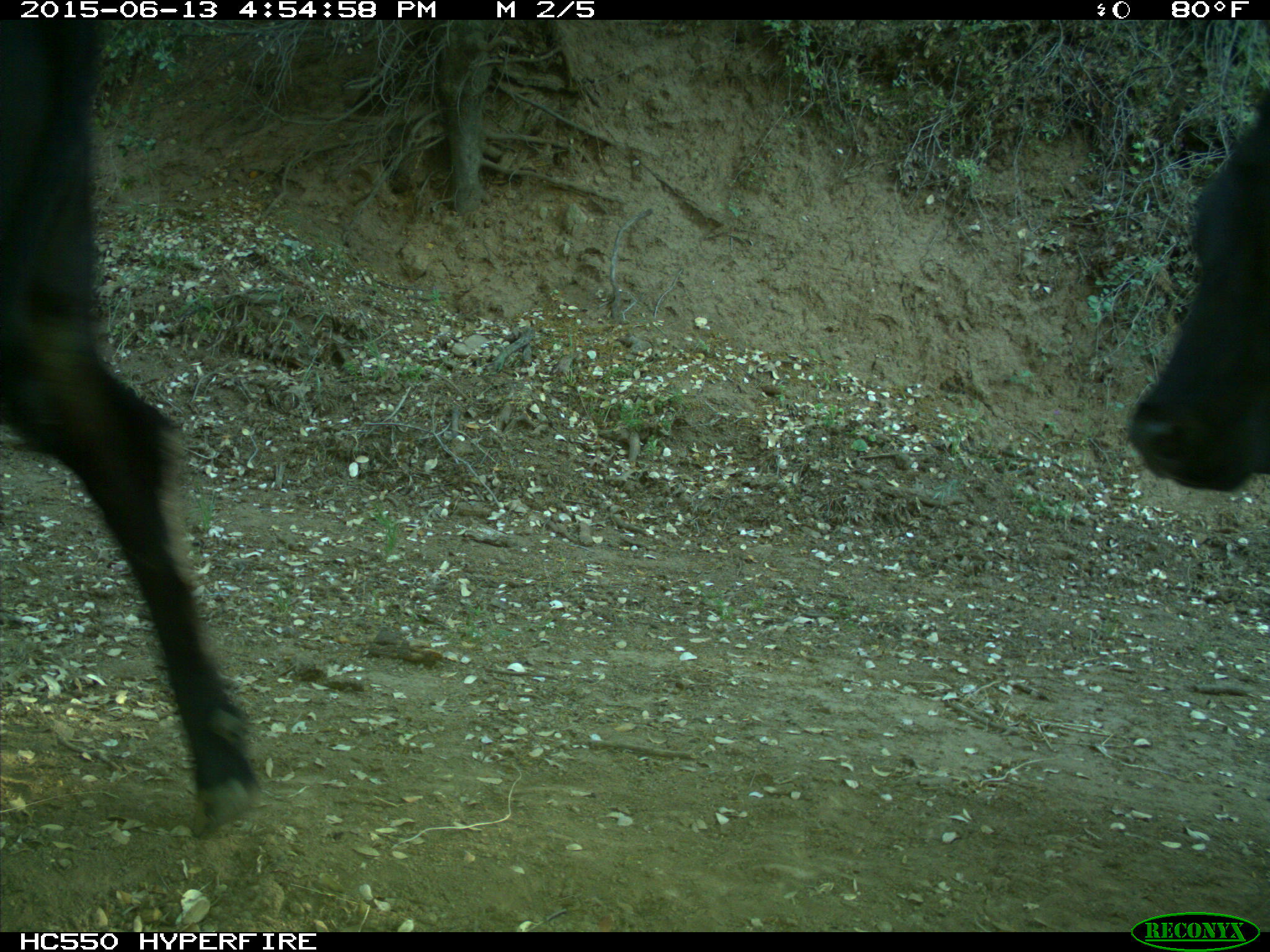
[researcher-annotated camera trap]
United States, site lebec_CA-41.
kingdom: Animalia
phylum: Chordata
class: Mammalia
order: Artiodactyla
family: Bovidae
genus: Bos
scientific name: Bos taurus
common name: domestic cow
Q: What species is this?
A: Bos taurus (domestic cow).